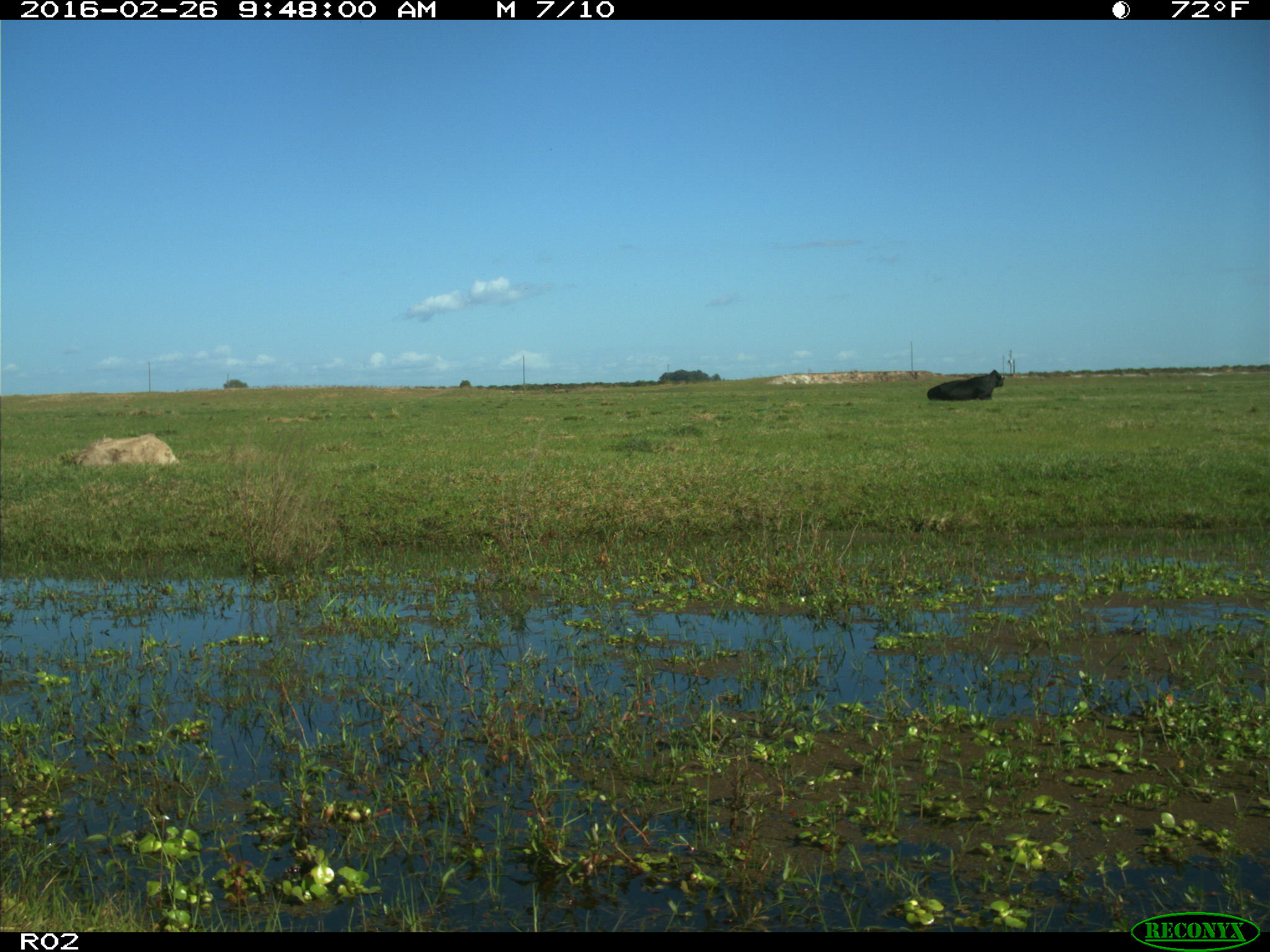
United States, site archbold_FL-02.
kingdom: Animalia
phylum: Chordata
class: Mammalia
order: Artiodactyla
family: Bovidae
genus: Bos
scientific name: Bos taurus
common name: domestic cow